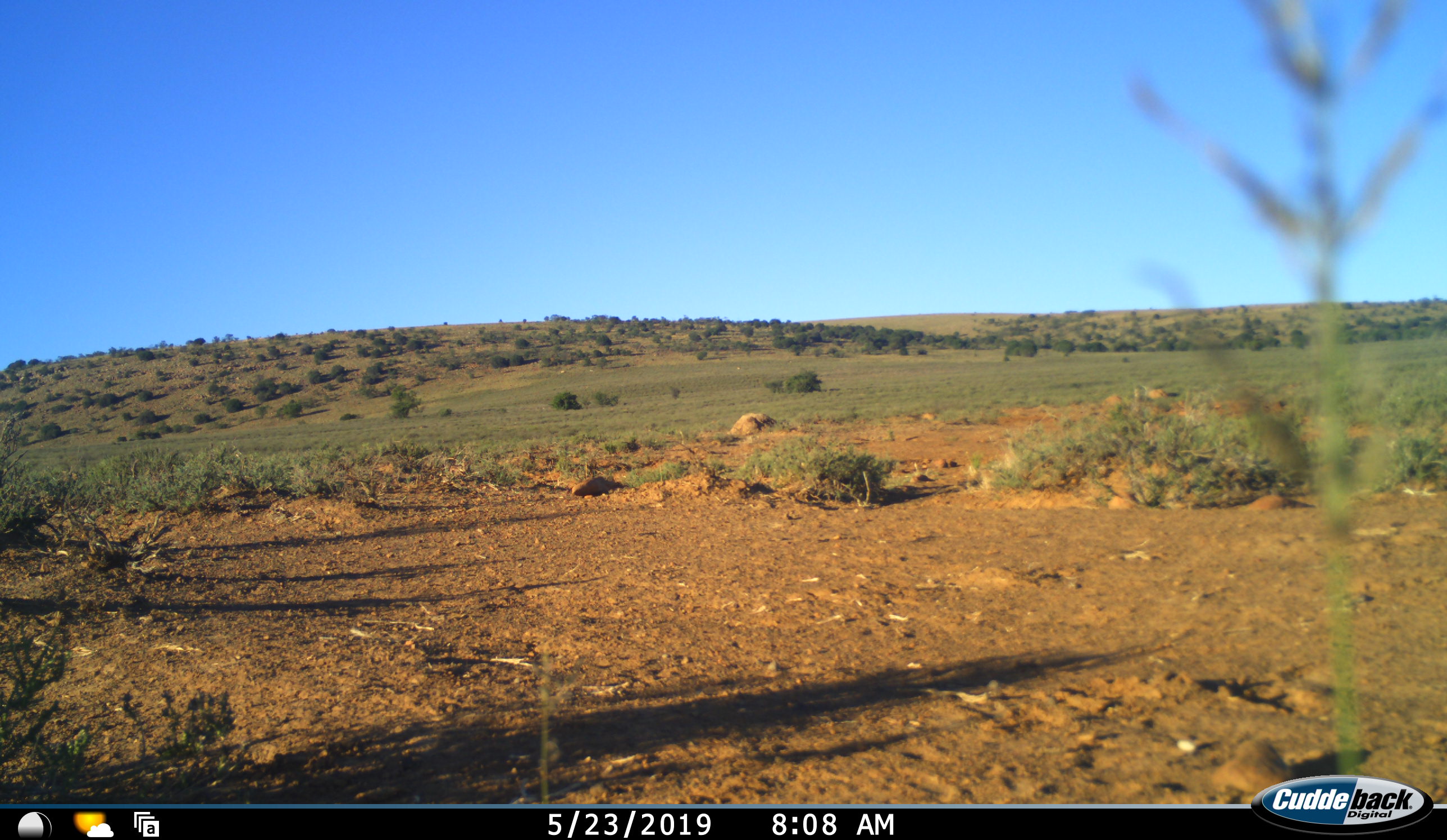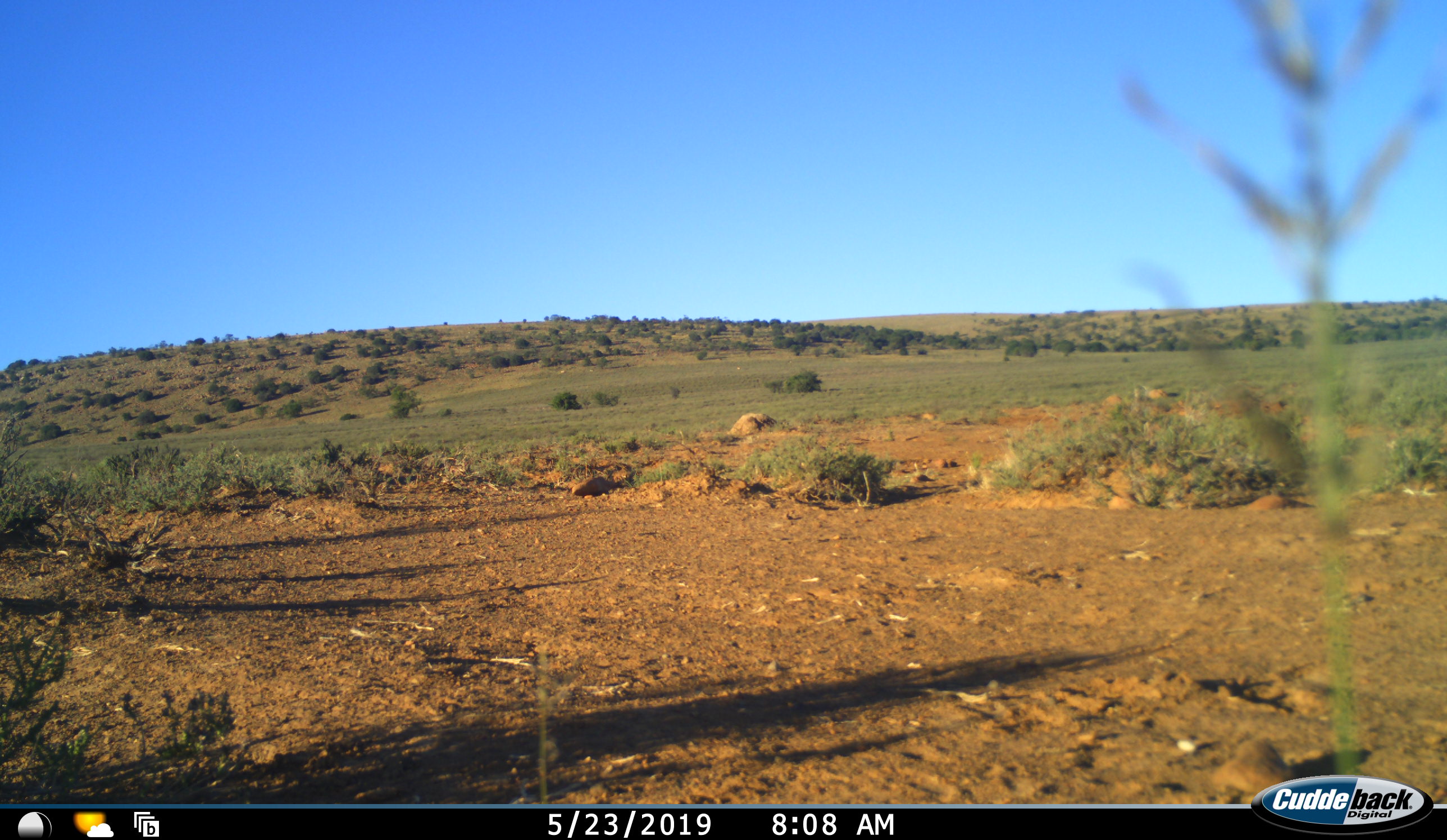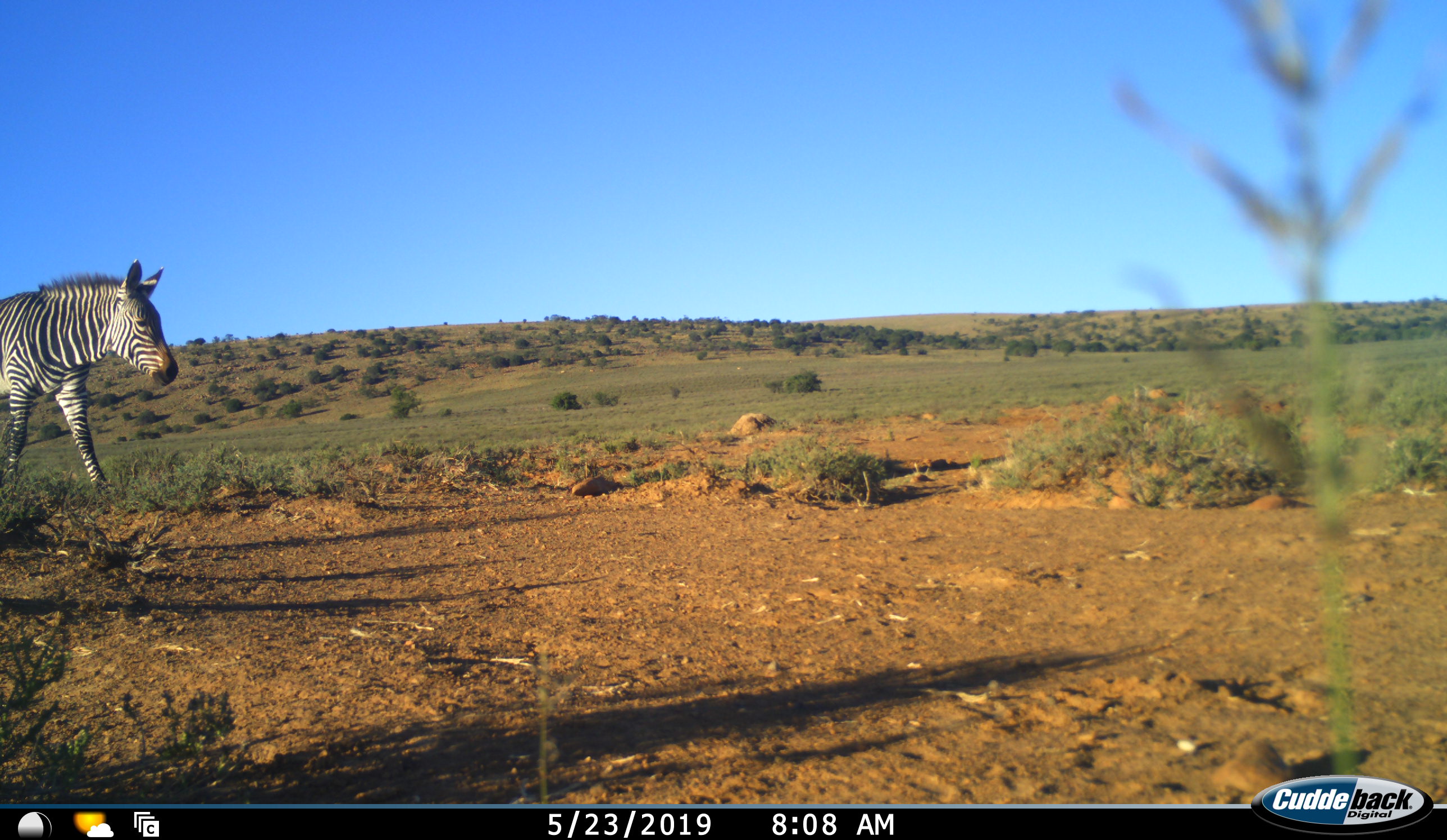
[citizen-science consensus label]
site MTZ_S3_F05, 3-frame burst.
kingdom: Animalia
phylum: Chordata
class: Mammalia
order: Perissodactyla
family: Equidae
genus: Equus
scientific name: Equus zebra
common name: mountain zebra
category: zebramountain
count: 1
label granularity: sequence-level